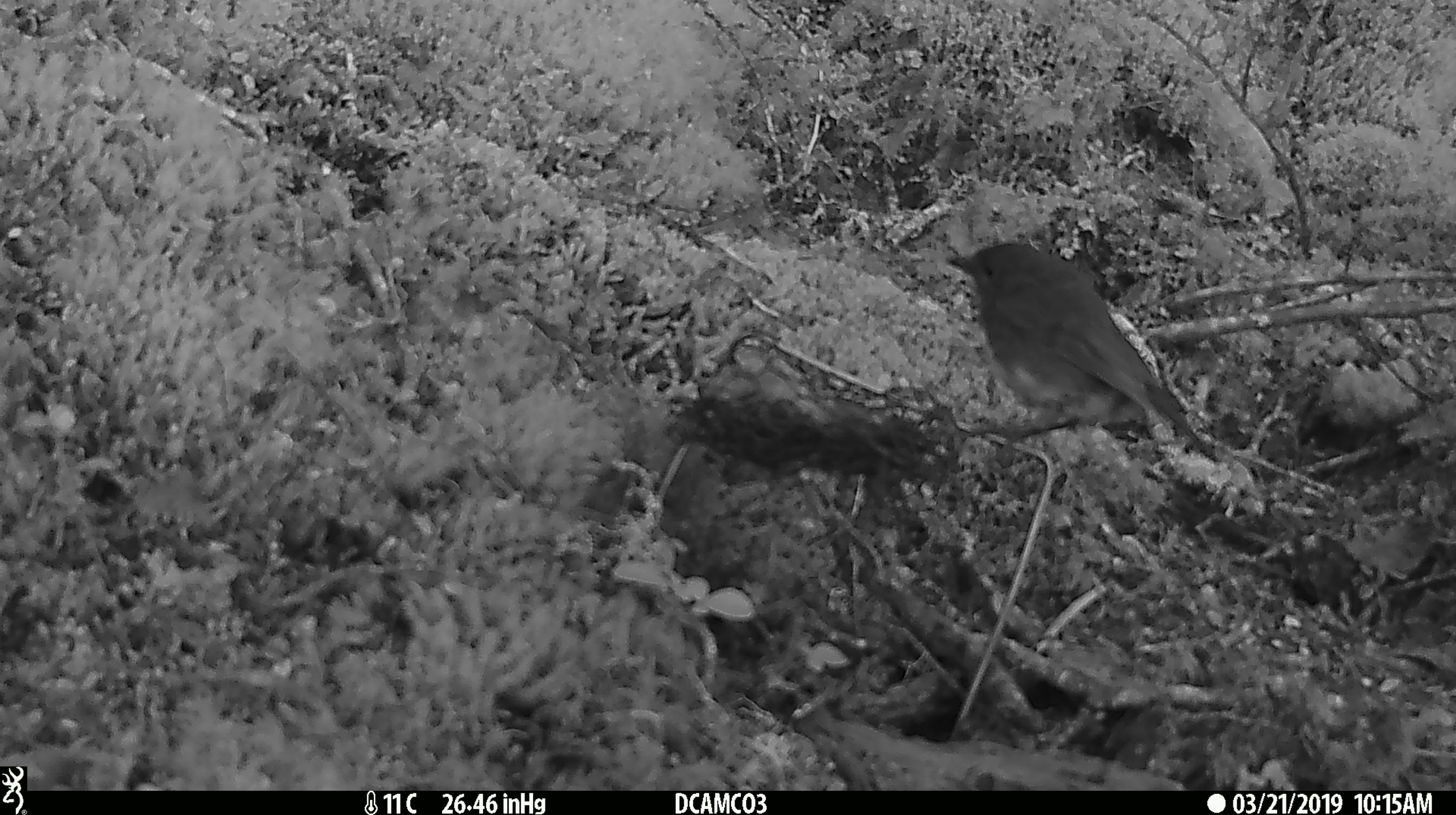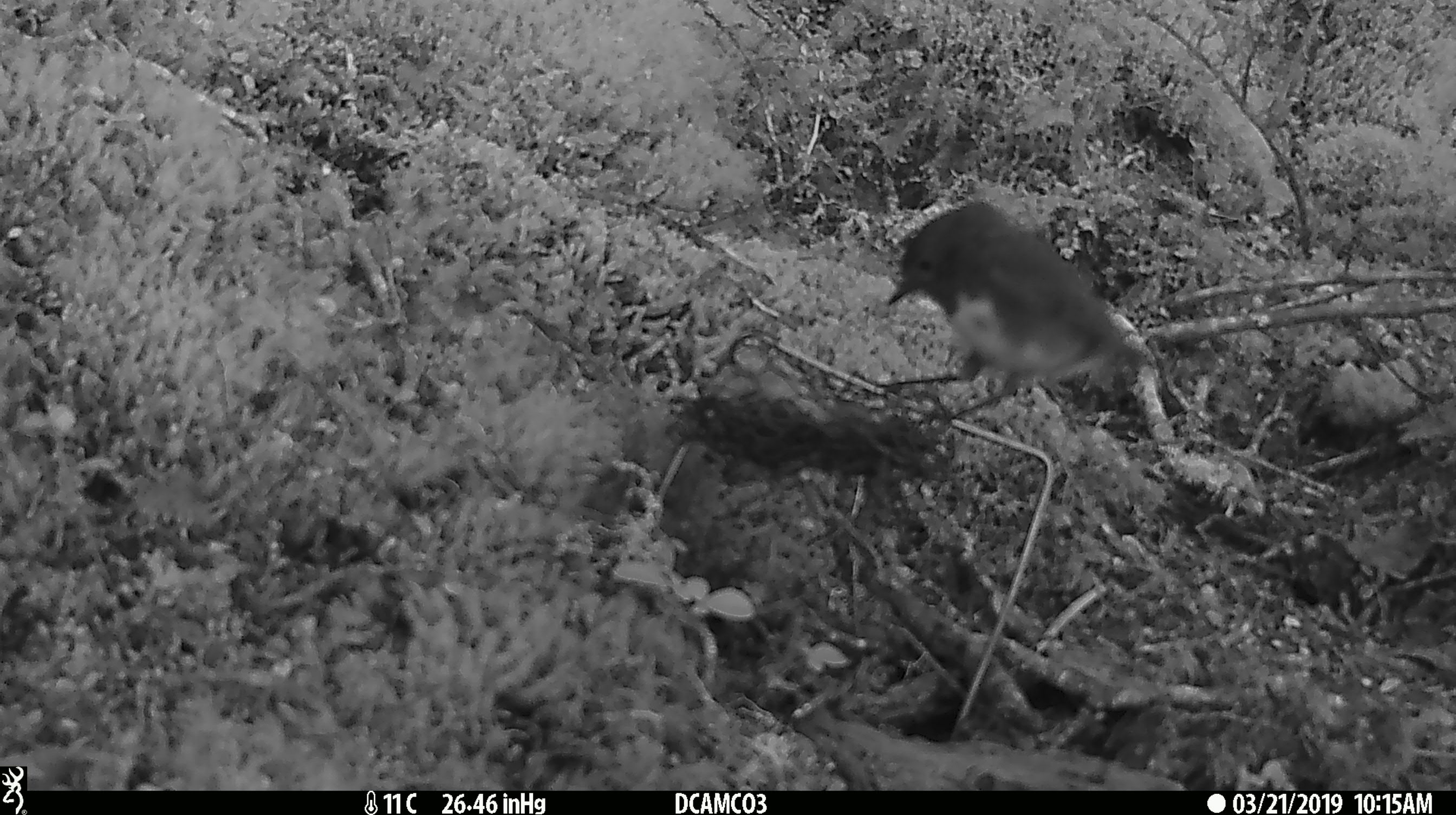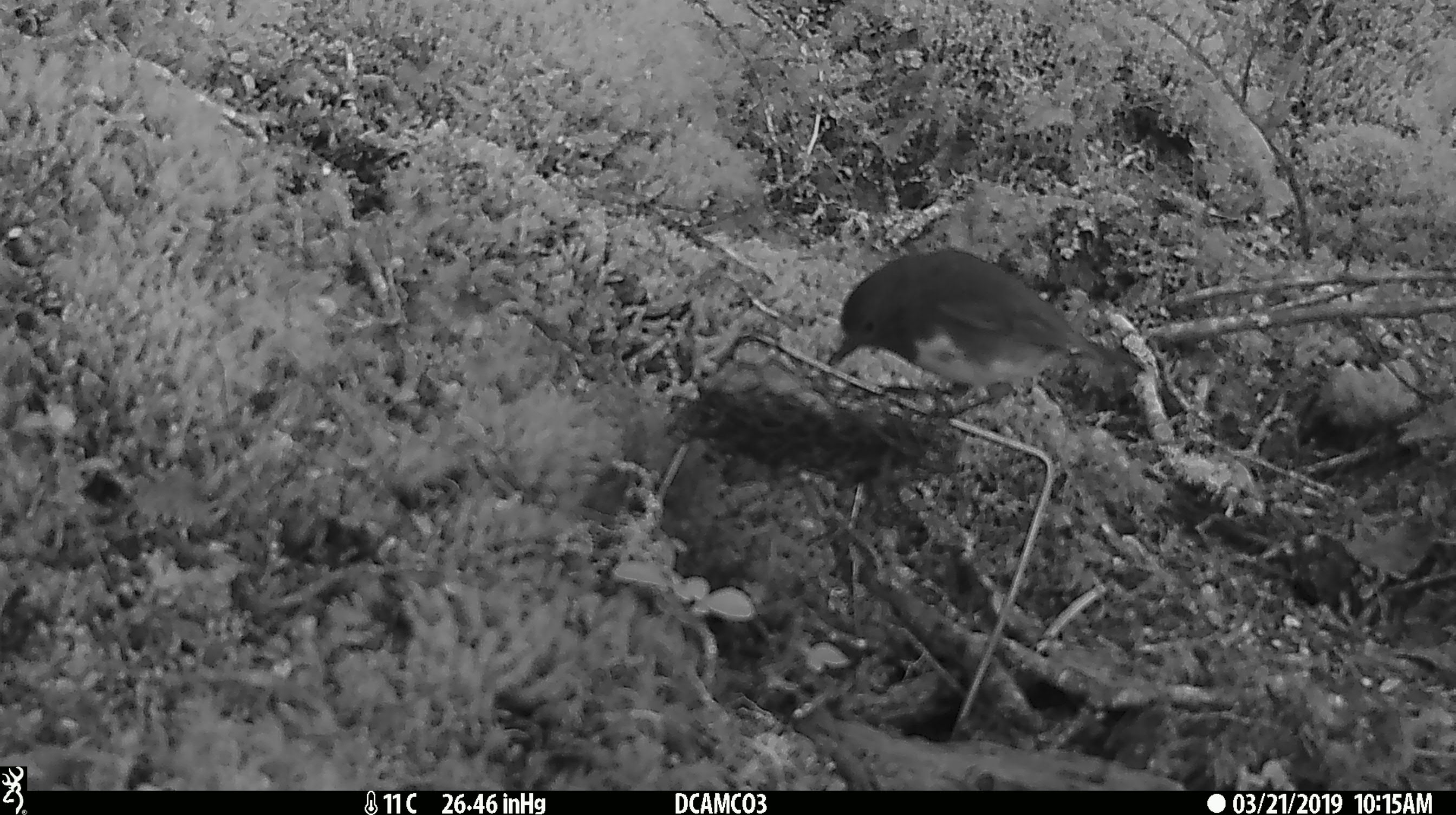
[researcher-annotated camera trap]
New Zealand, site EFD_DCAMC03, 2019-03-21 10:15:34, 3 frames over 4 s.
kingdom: Animalia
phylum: Chordata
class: Aves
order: Passeriformes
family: Petroicidae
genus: Petroica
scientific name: Petroica australis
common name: new zealand robin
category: robin